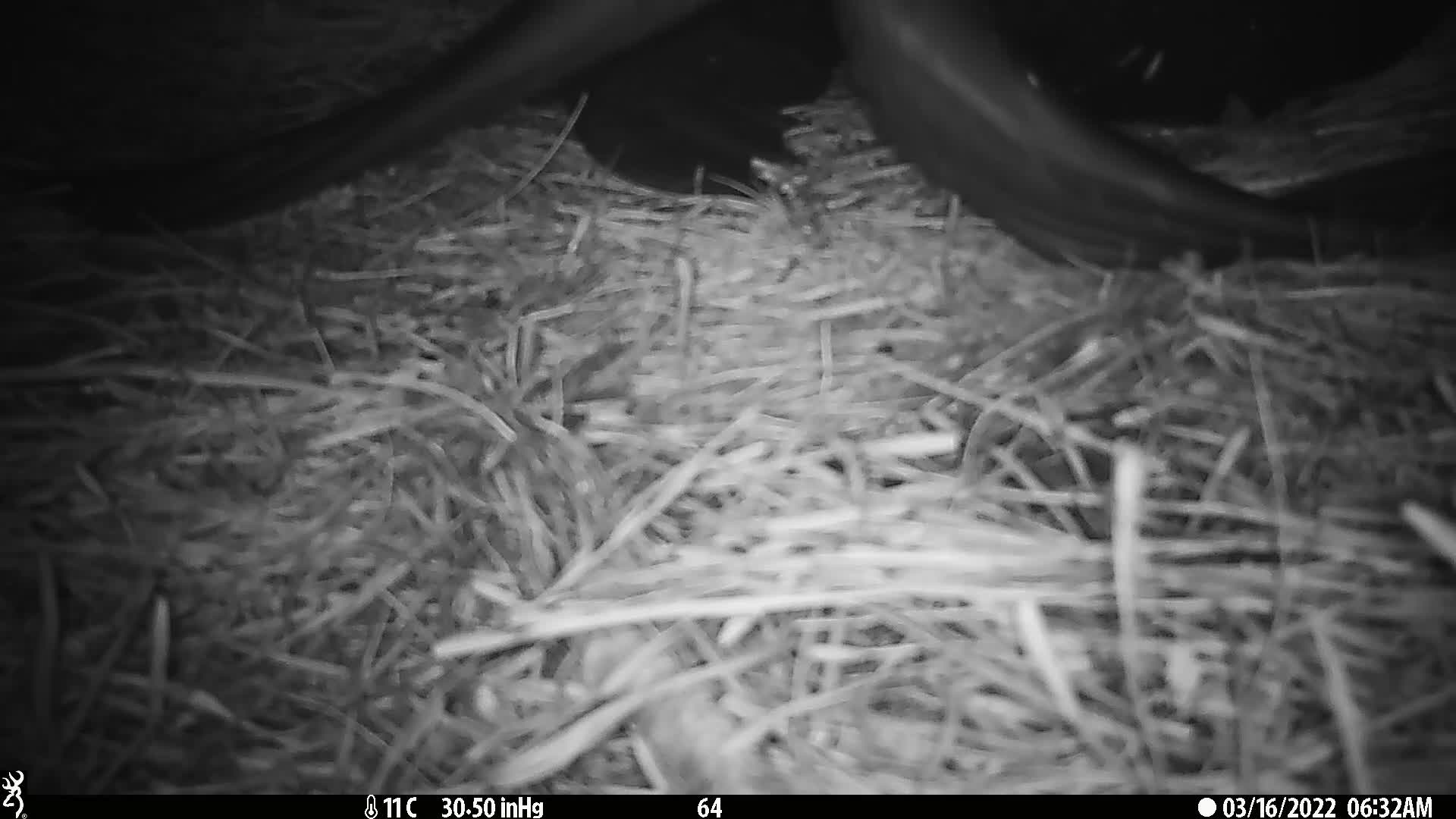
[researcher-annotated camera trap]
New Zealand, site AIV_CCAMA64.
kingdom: Animalia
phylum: Chordata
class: Mammalia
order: Carnivora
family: Otariidae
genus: Phocarctos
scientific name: Phocarctos hookeri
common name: new zealand sea lion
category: sealion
Sealion (new zealand sea lion) (Phocarctos hookeri).